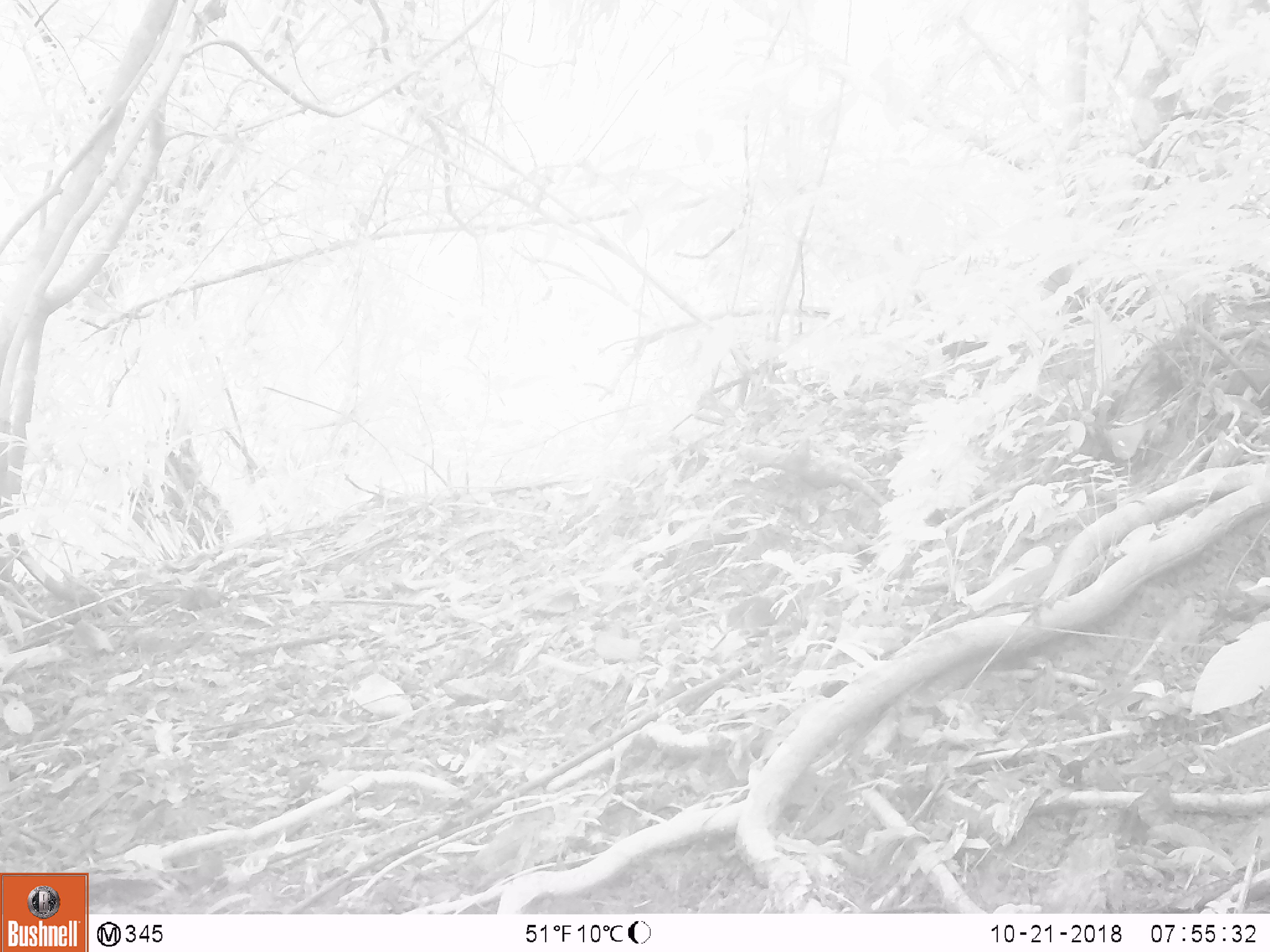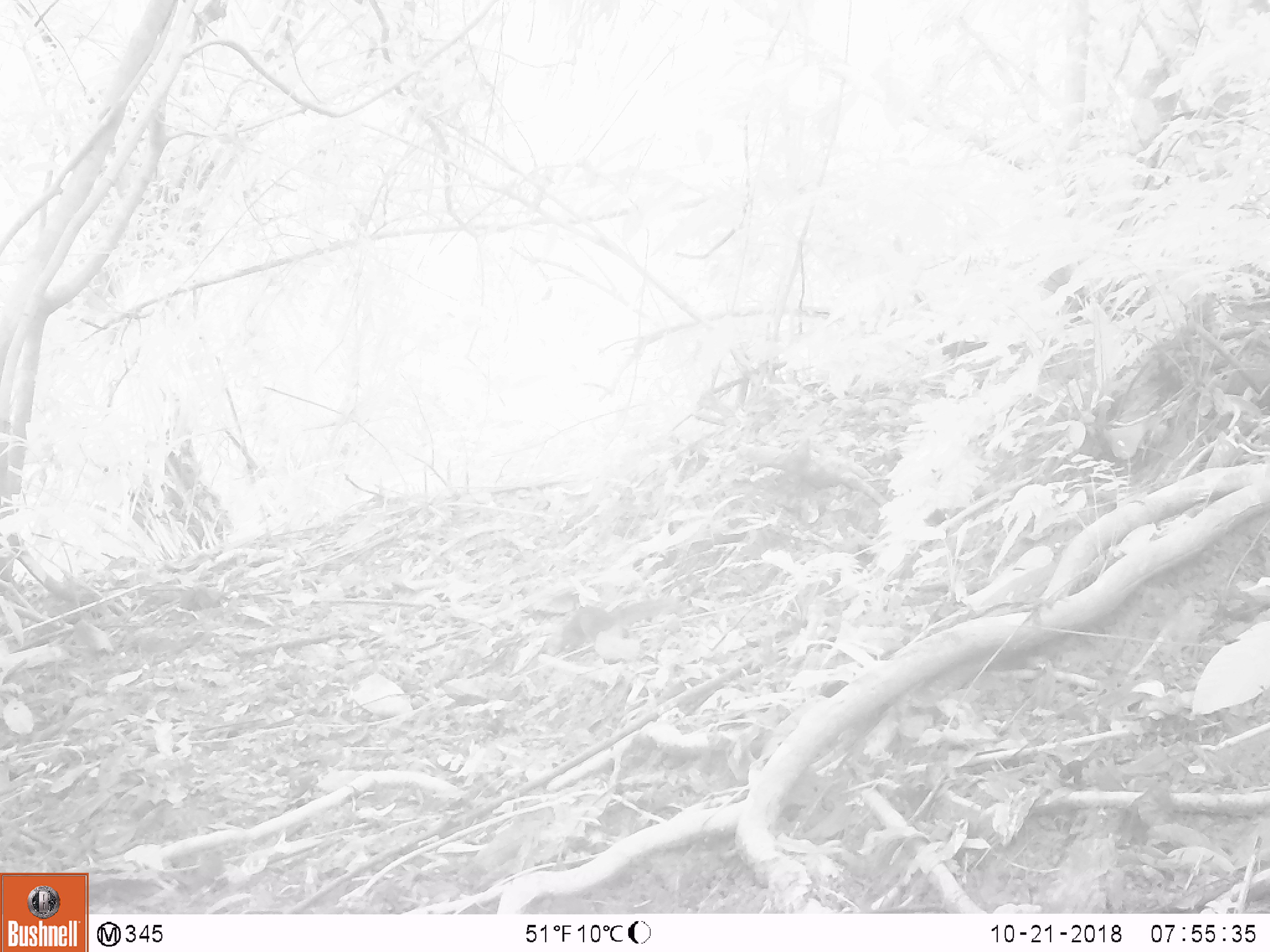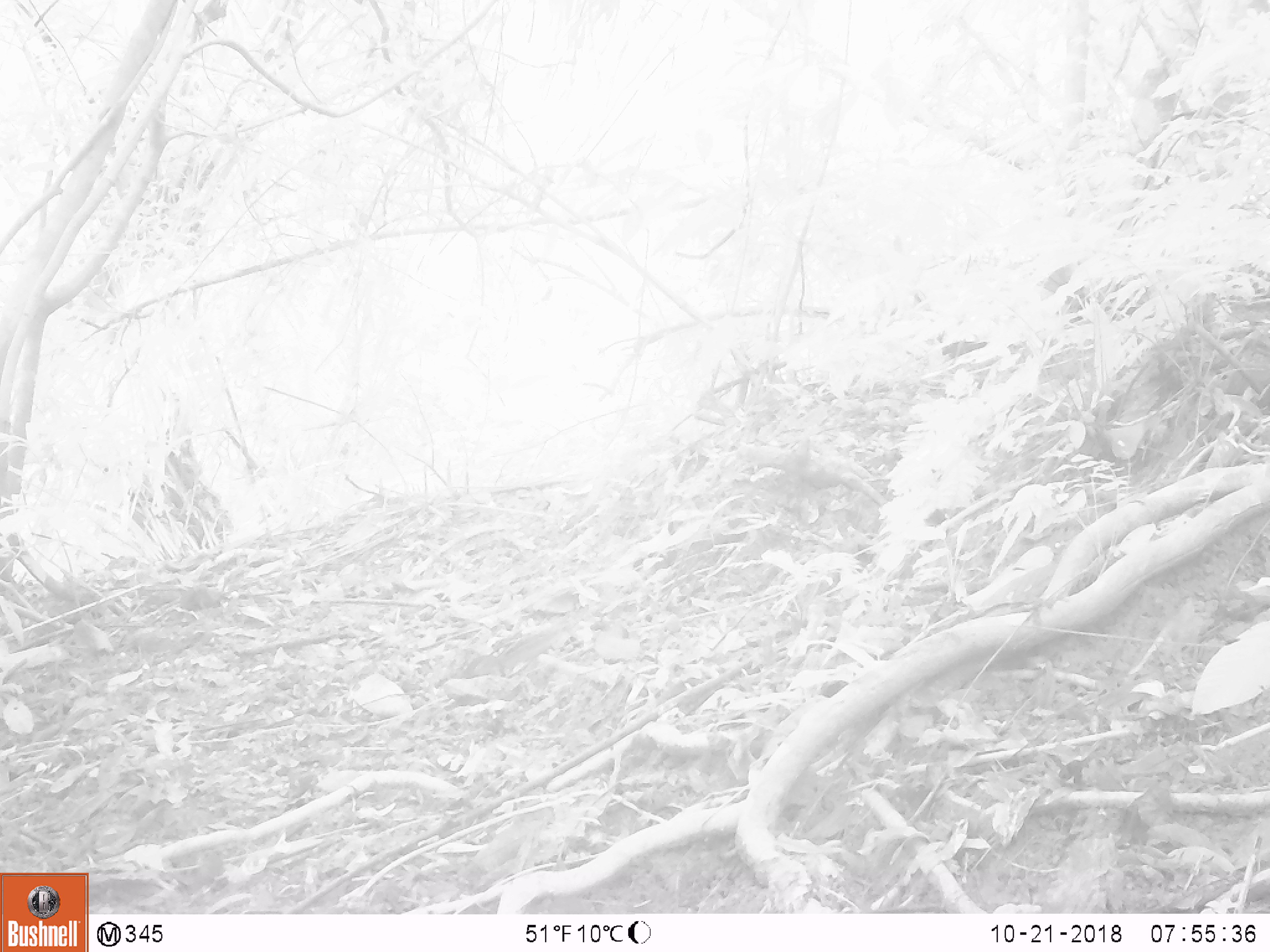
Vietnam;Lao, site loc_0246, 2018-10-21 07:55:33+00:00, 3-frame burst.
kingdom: Animalia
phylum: Chordata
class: Mammalia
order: Rodentia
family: Sciuridae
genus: Dremomys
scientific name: Dremomys rufigenis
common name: red-cheeked squirrel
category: red cheeked squirrel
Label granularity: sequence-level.